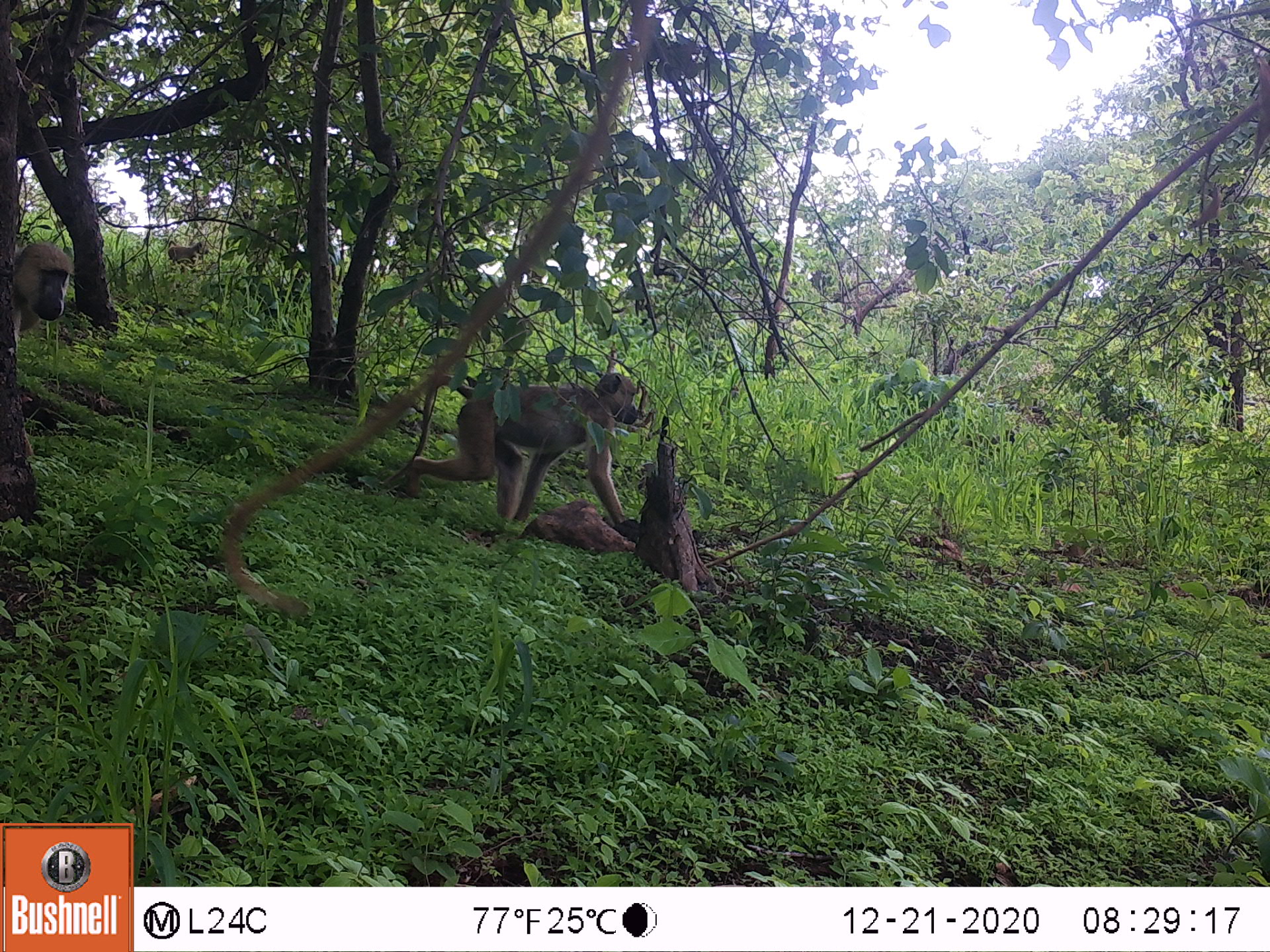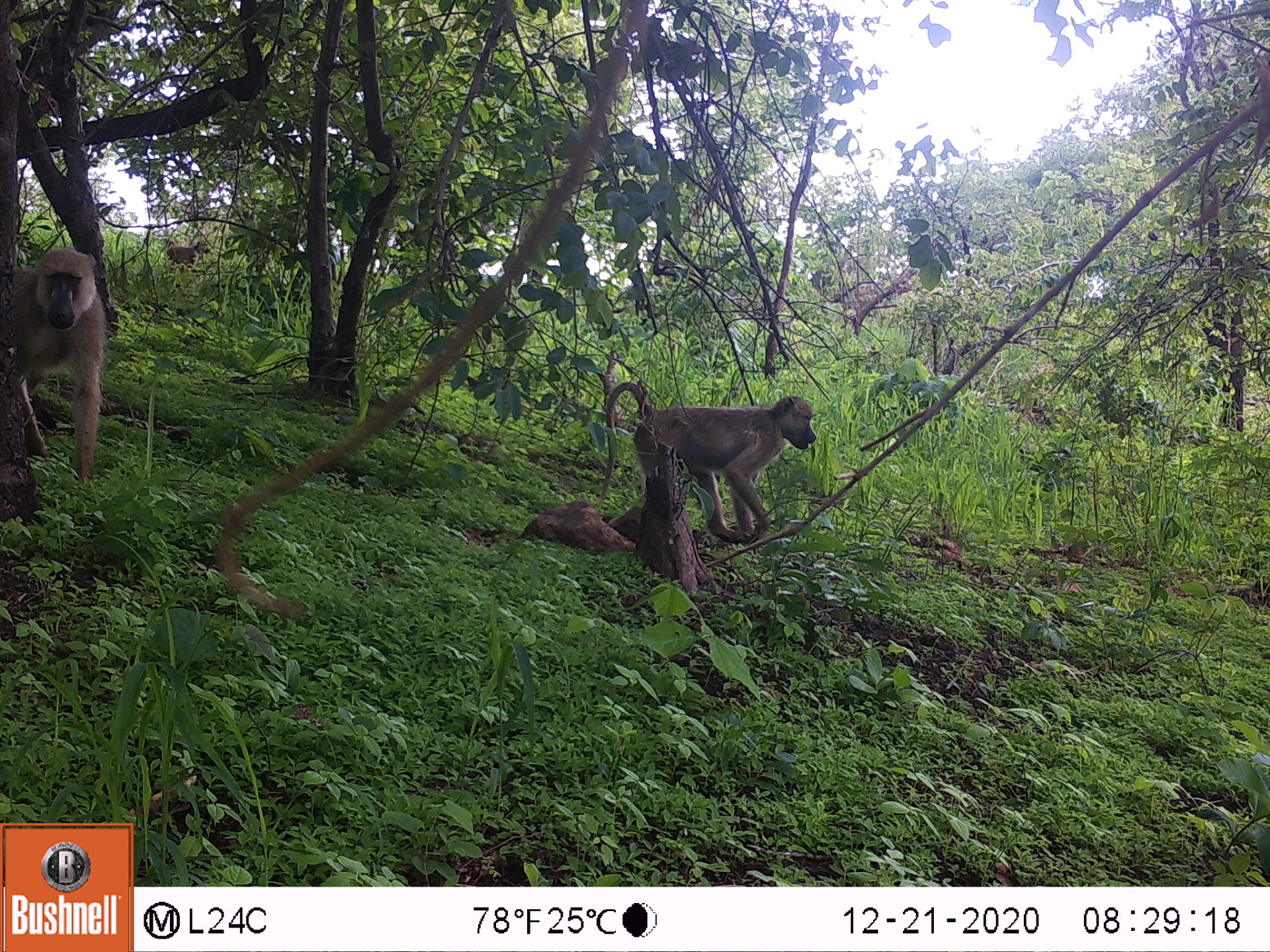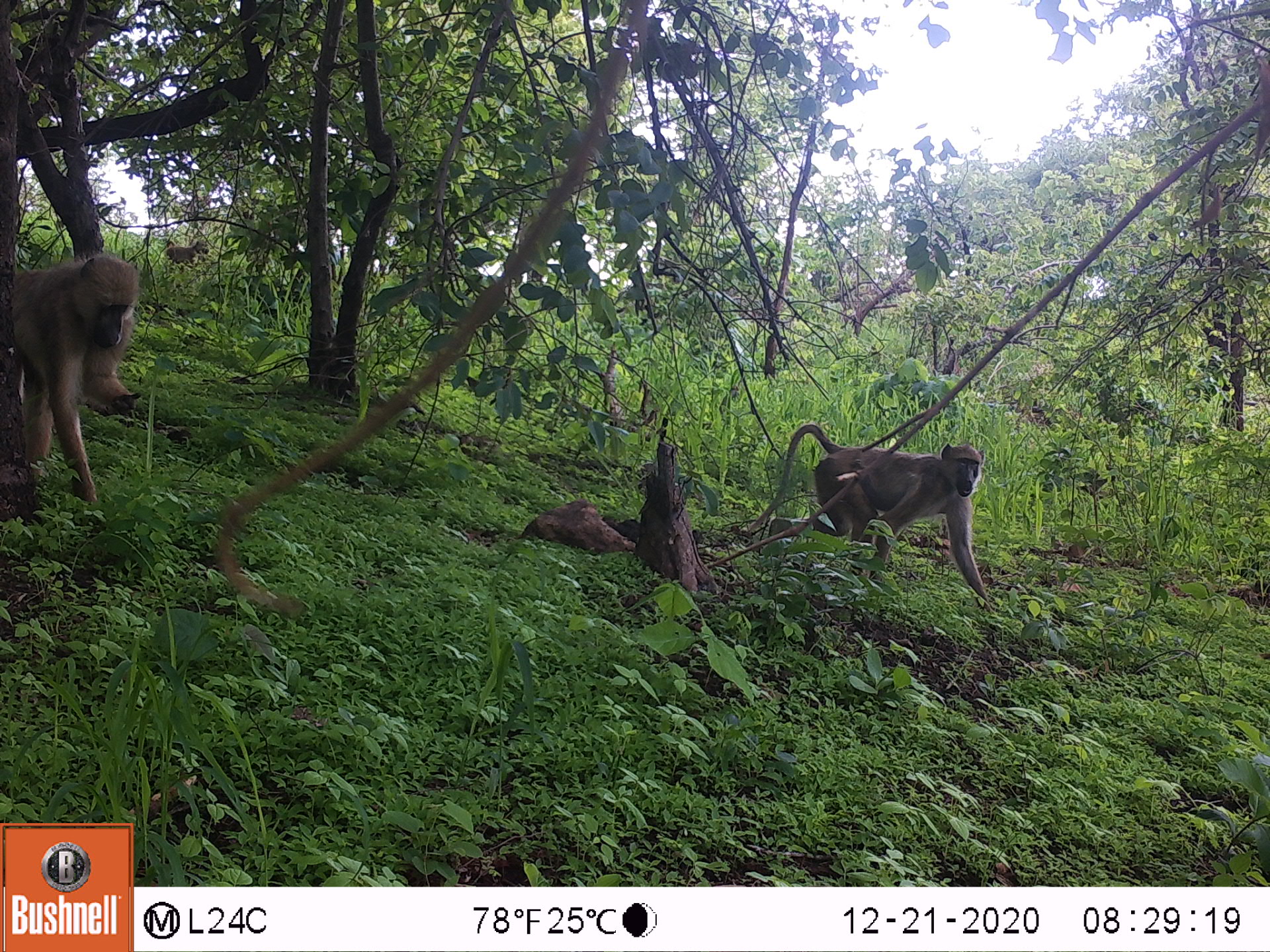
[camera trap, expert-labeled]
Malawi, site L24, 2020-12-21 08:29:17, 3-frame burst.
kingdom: Animalia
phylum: Chordata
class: Mammalia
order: Primates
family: Cercopithecidae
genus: Papio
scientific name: Papio cynocephalus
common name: yellow baboon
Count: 3.